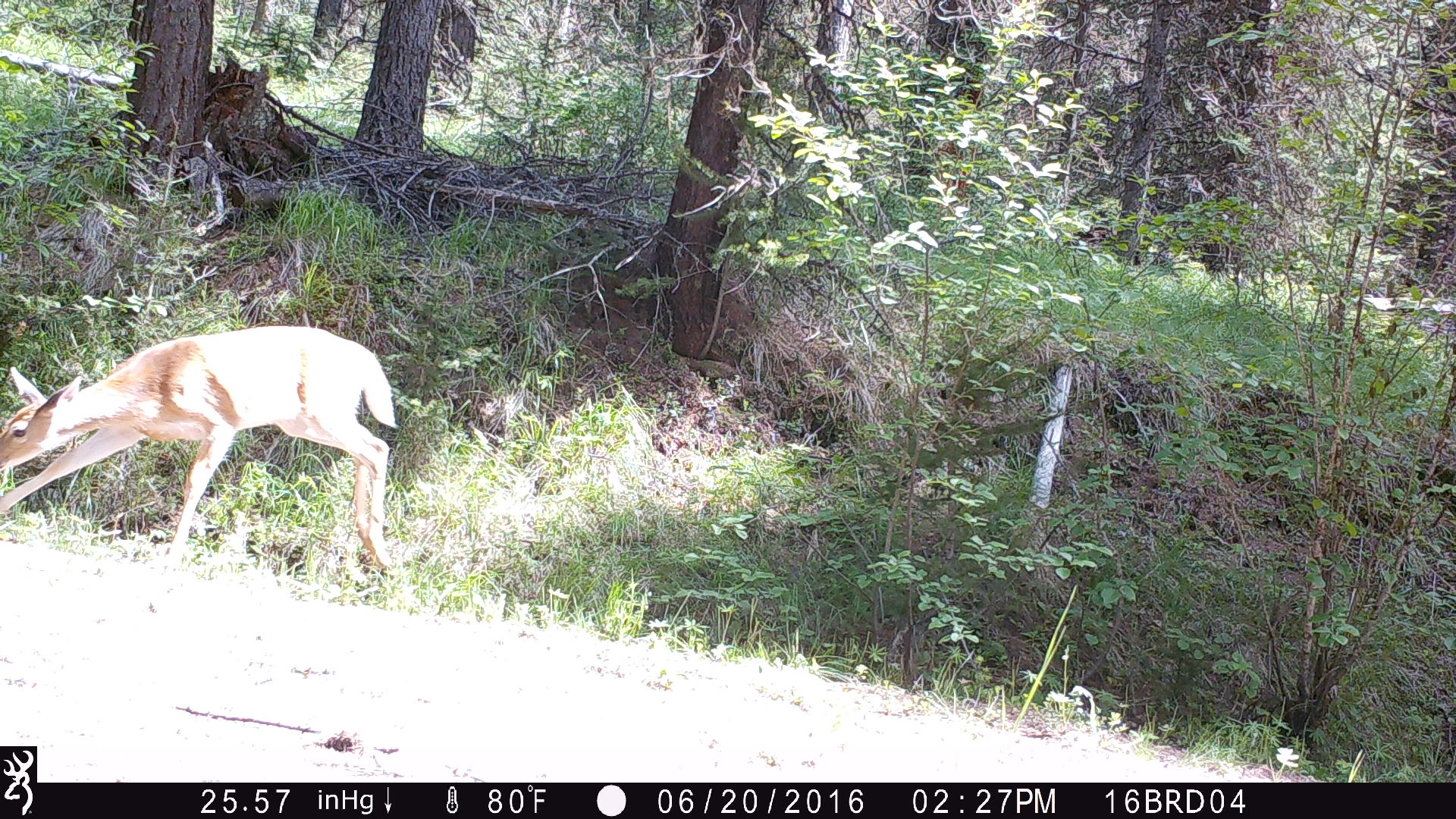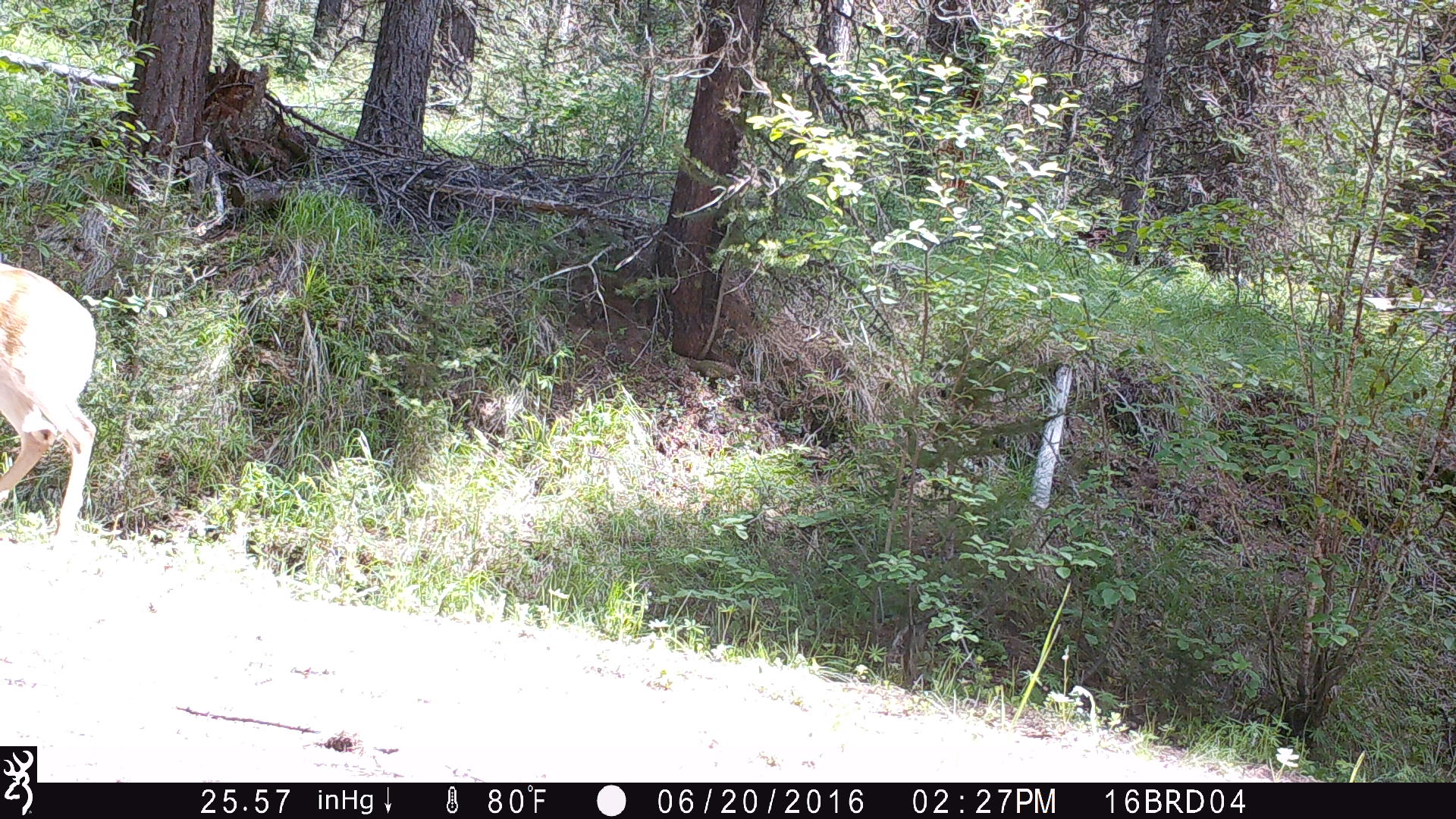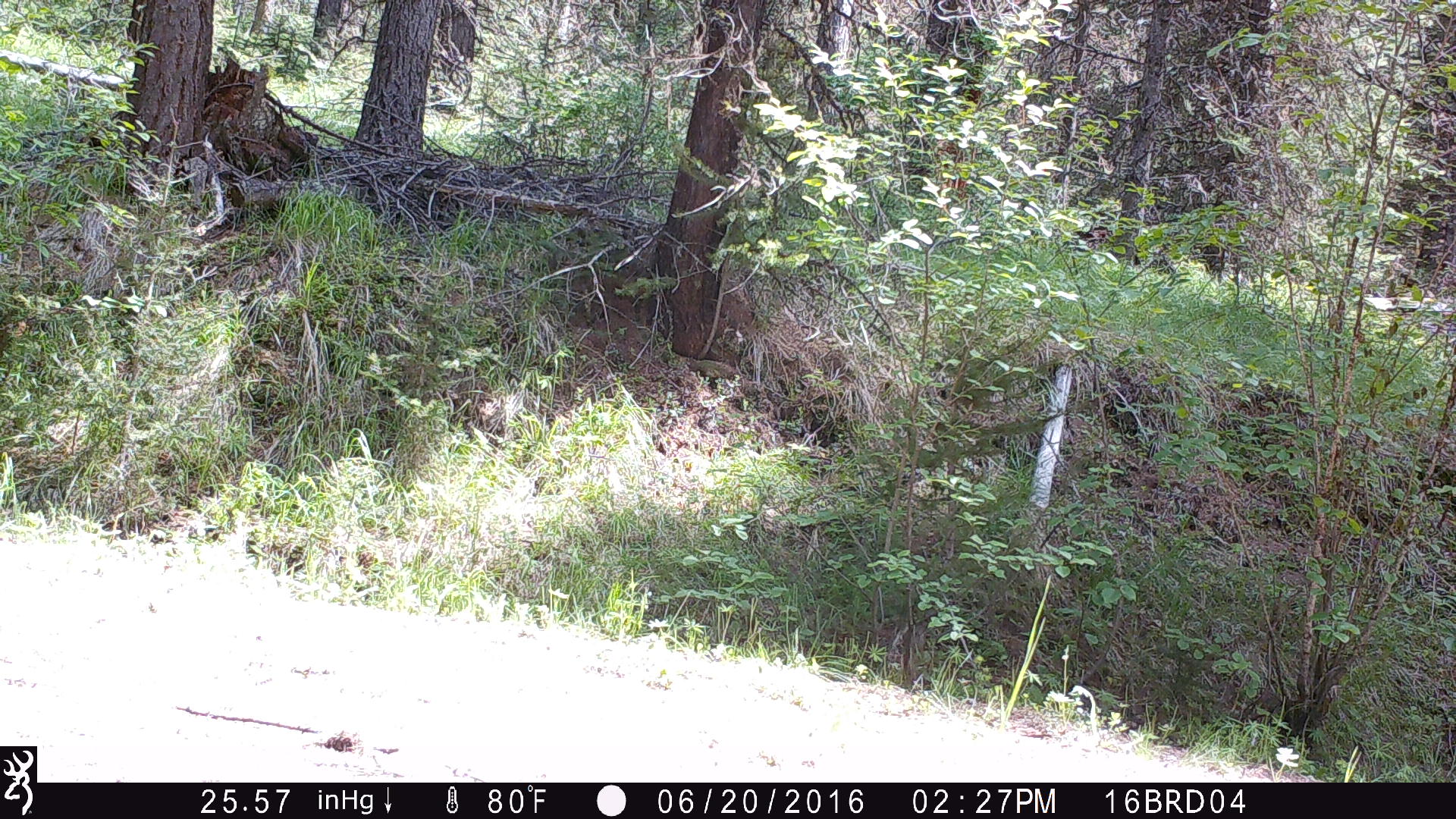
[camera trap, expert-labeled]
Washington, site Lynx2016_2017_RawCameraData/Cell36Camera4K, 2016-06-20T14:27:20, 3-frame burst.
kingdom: Animalia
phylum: Chordata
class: Mammalia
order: Artiodactyla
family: Cervidae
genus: Odocoileus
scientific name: Odocoileus virginianus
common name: white-tailed deer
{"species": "Odocoileus virginianus (white-tailed deer)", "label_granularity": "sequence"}